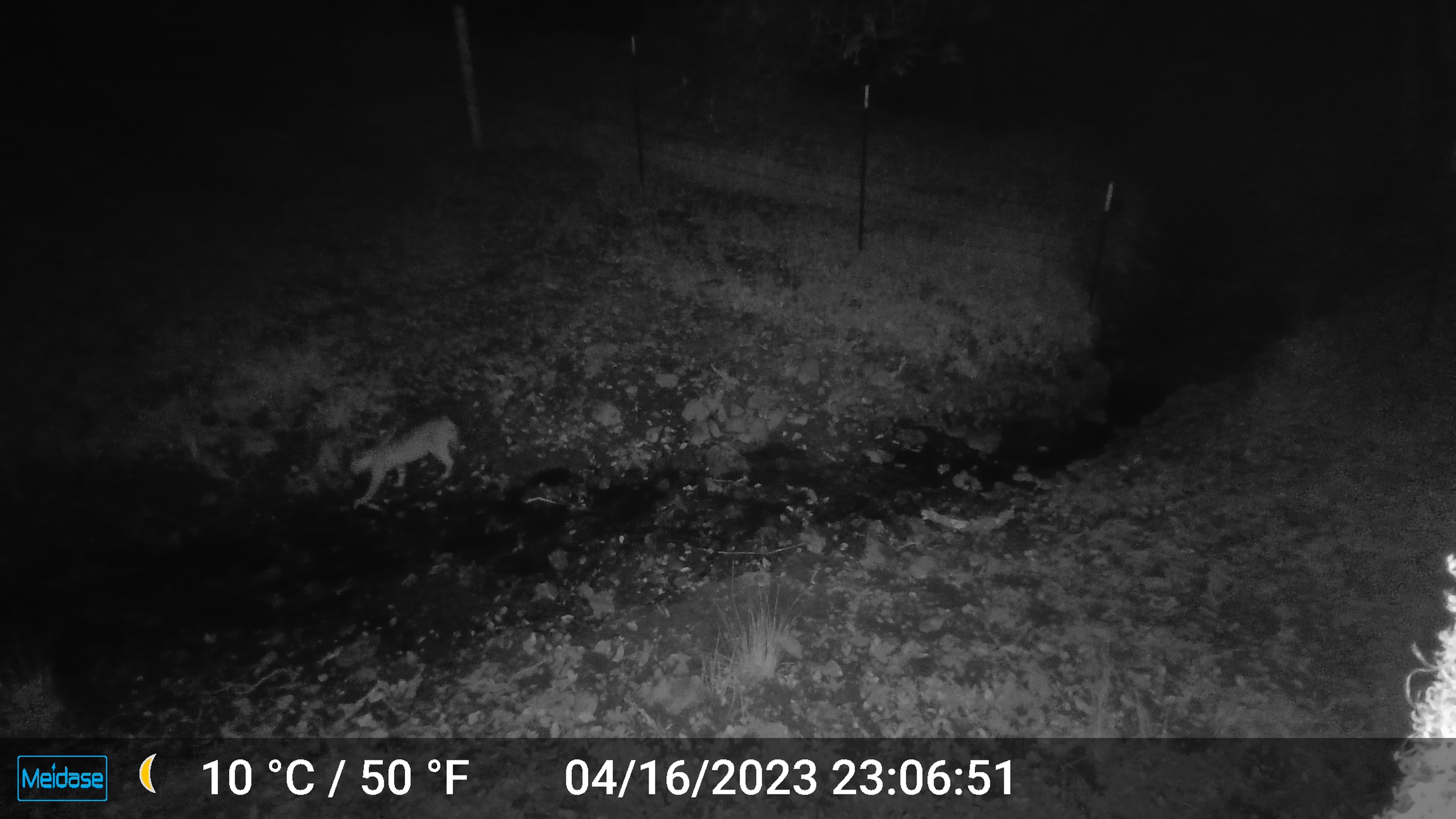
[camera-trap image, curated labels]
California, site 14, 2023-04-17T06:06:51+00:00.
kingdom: Animalia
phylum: Chordata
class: Mammalia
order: Carnivora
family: Felidae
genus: Lynx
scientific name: Lynx rufus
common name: bobcat